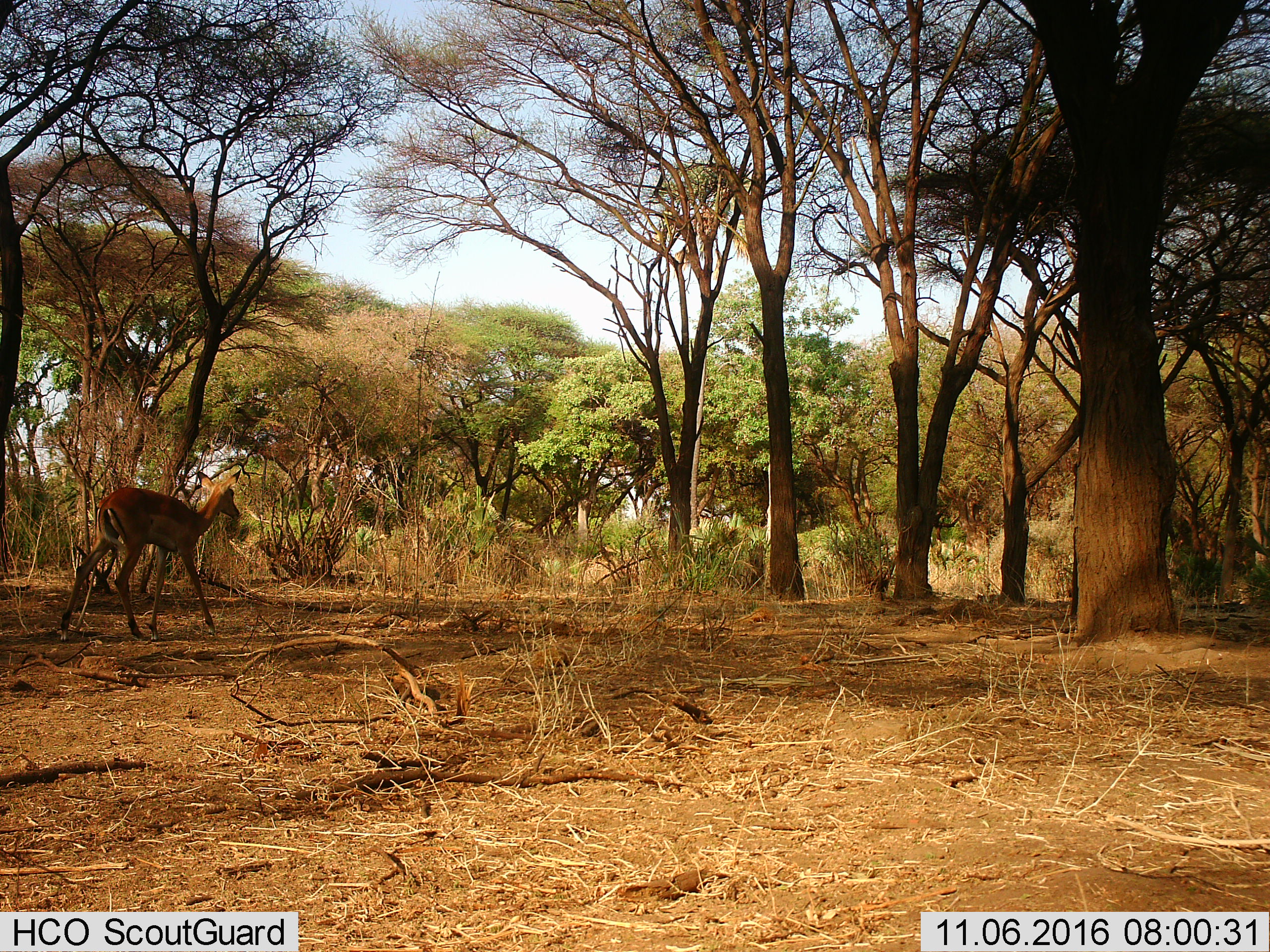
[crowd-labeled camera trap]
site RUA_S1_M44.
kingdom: Animalia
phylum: Chordata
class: Mammalia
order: Artiodactyla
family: Bovidae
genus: Aepyceros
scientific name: Aepyceros melampus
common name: impala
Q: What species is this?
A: Impala (Aepyceros melampus).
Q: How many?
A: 1.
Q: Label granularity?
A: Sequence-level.